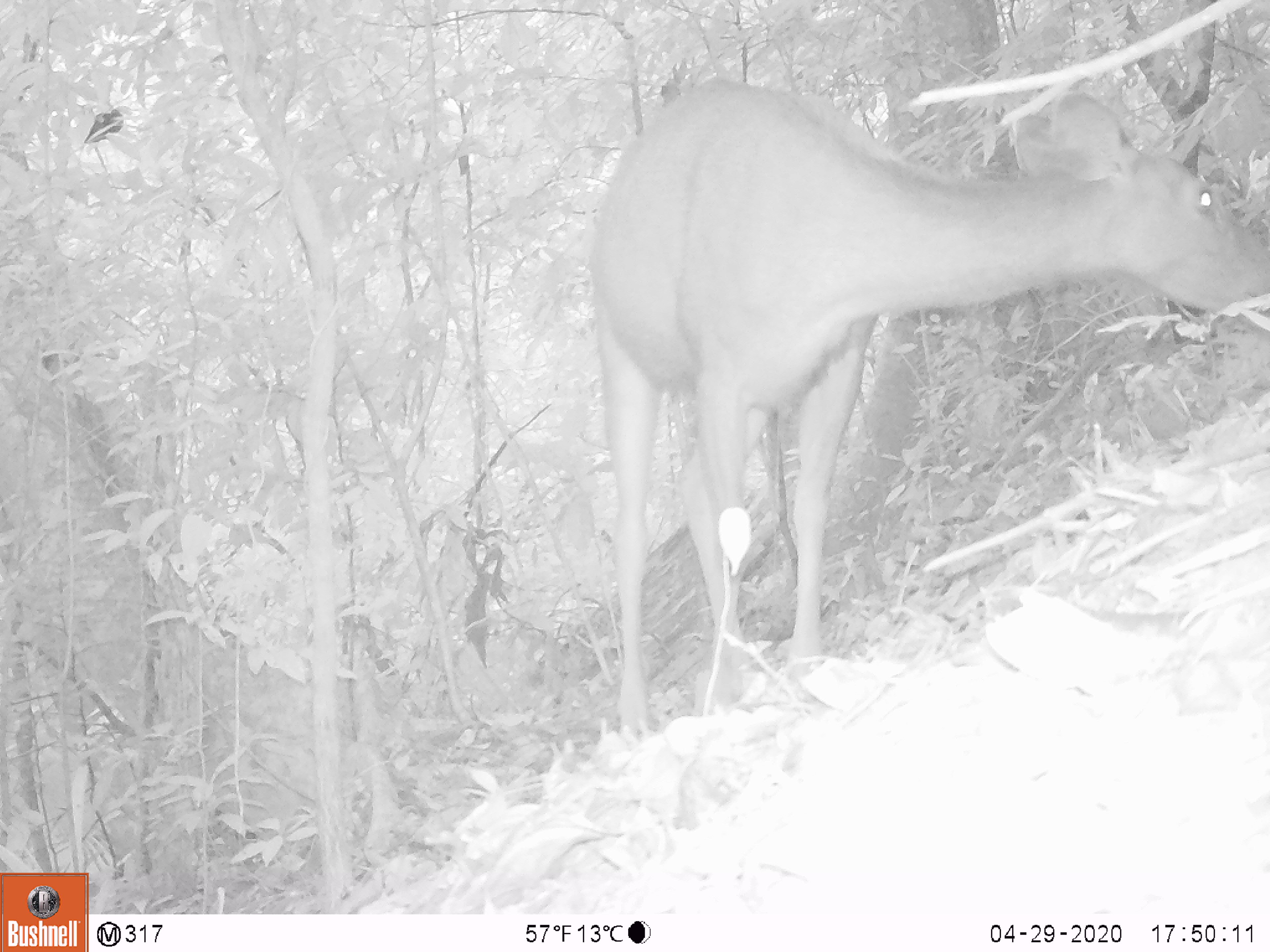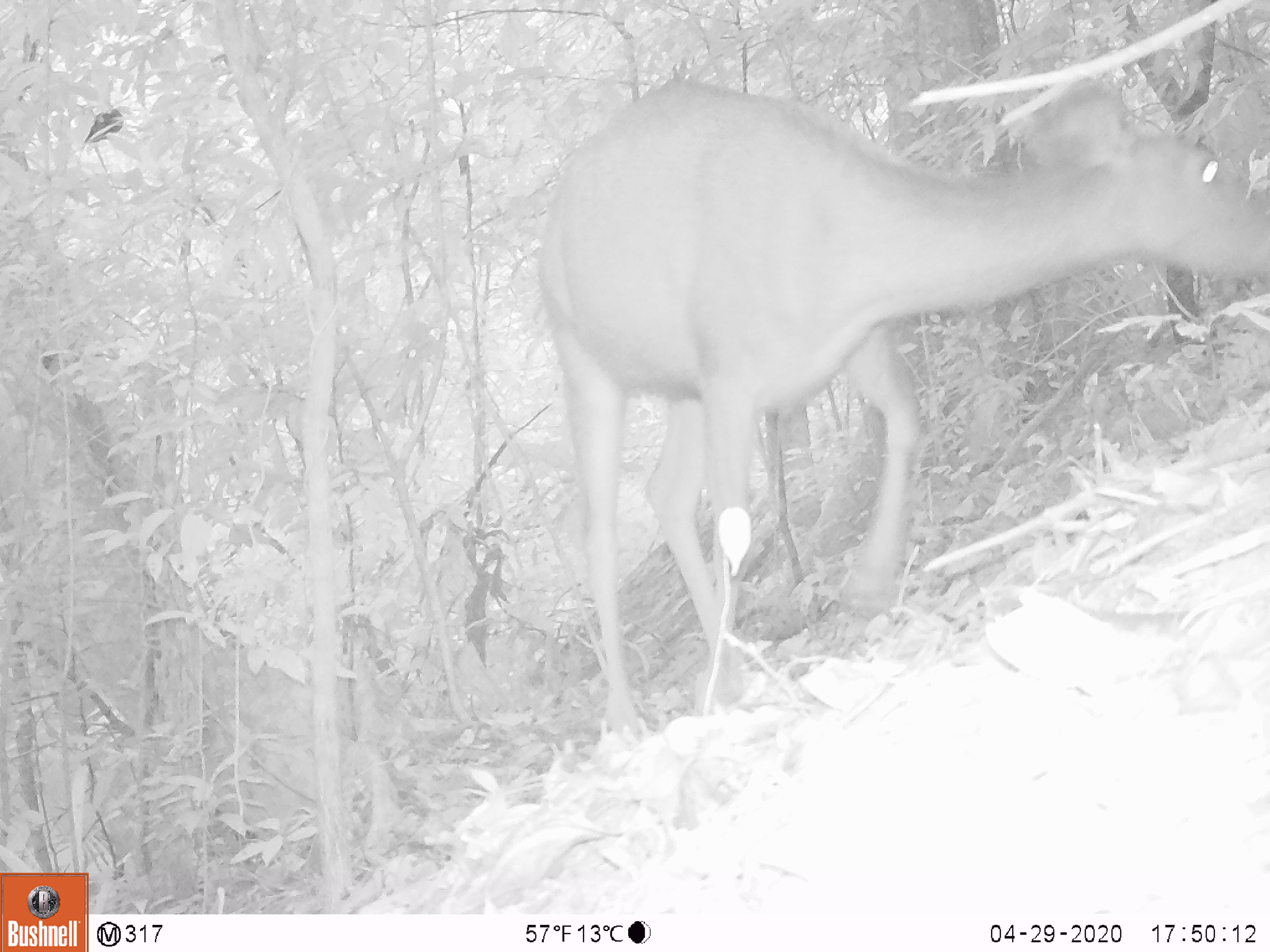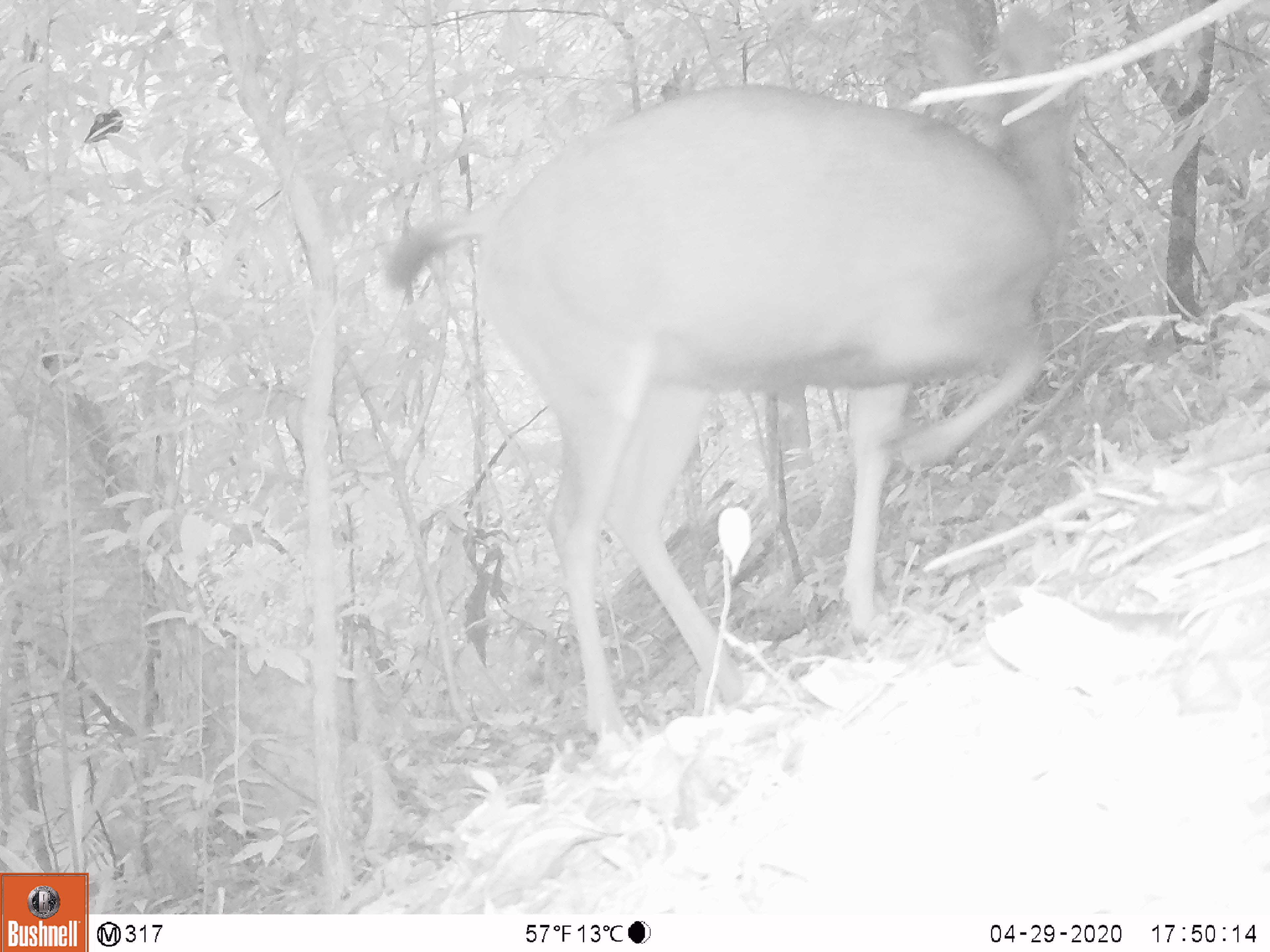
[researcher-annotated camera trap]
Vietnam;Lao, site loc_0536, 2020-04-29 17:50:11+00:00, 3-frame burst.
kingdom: Animalia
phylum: Chordata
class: Mammalia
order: Artiodactyla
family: Cervidae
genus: Rusa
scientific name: Rusa unicolor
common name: sambar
Sambar (Rusa unicolor). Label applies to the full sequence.